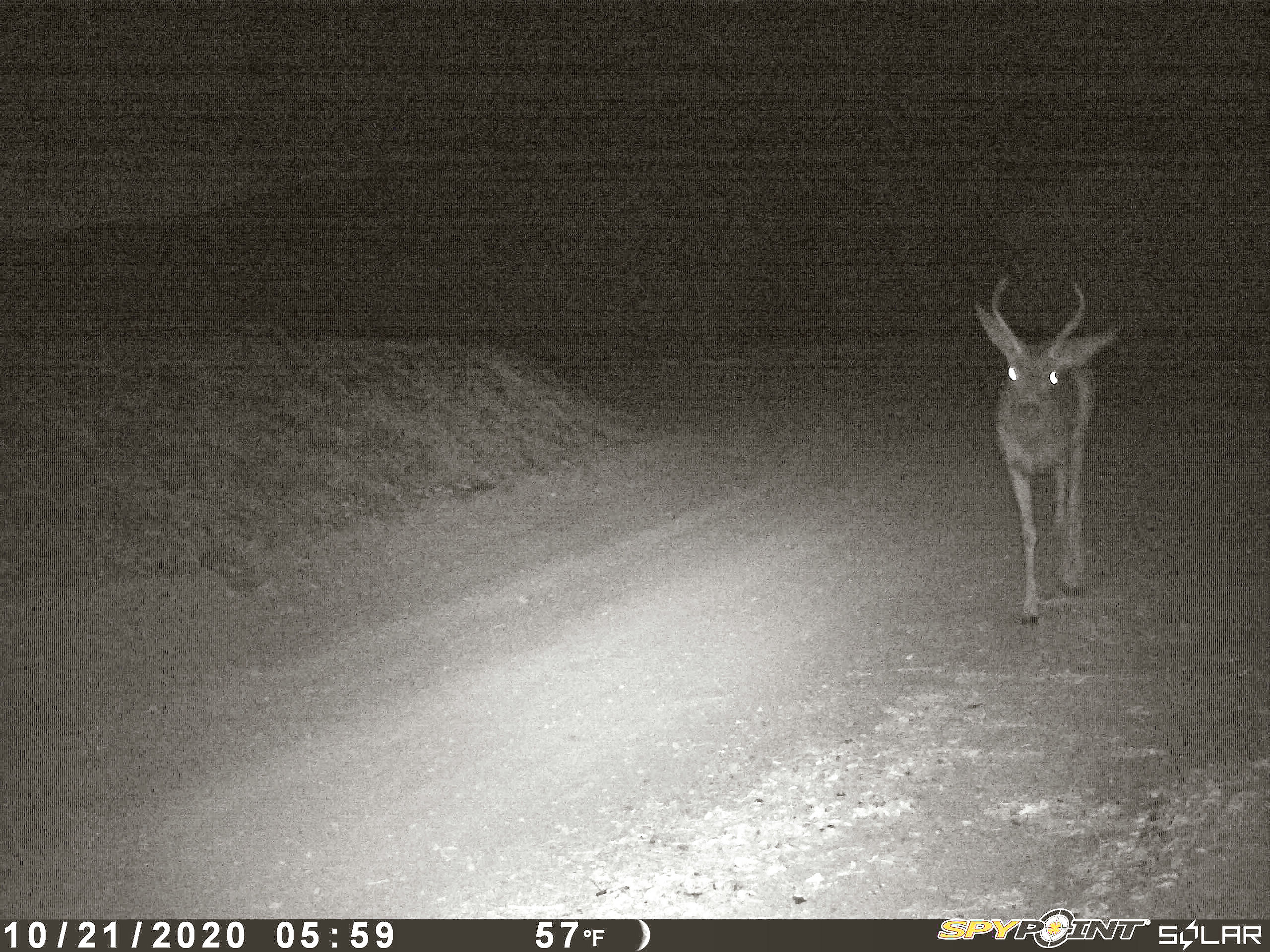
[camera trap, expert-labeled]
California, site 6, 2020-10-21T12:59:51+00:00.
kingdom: Animalia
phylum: Chordata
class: Mammalia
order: Artiodactyla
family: Cervidae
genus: Odocoileus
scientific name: Odocoileus hemionus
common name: mule deer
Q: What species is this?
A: Mule deer (Odocoileus hemionus).